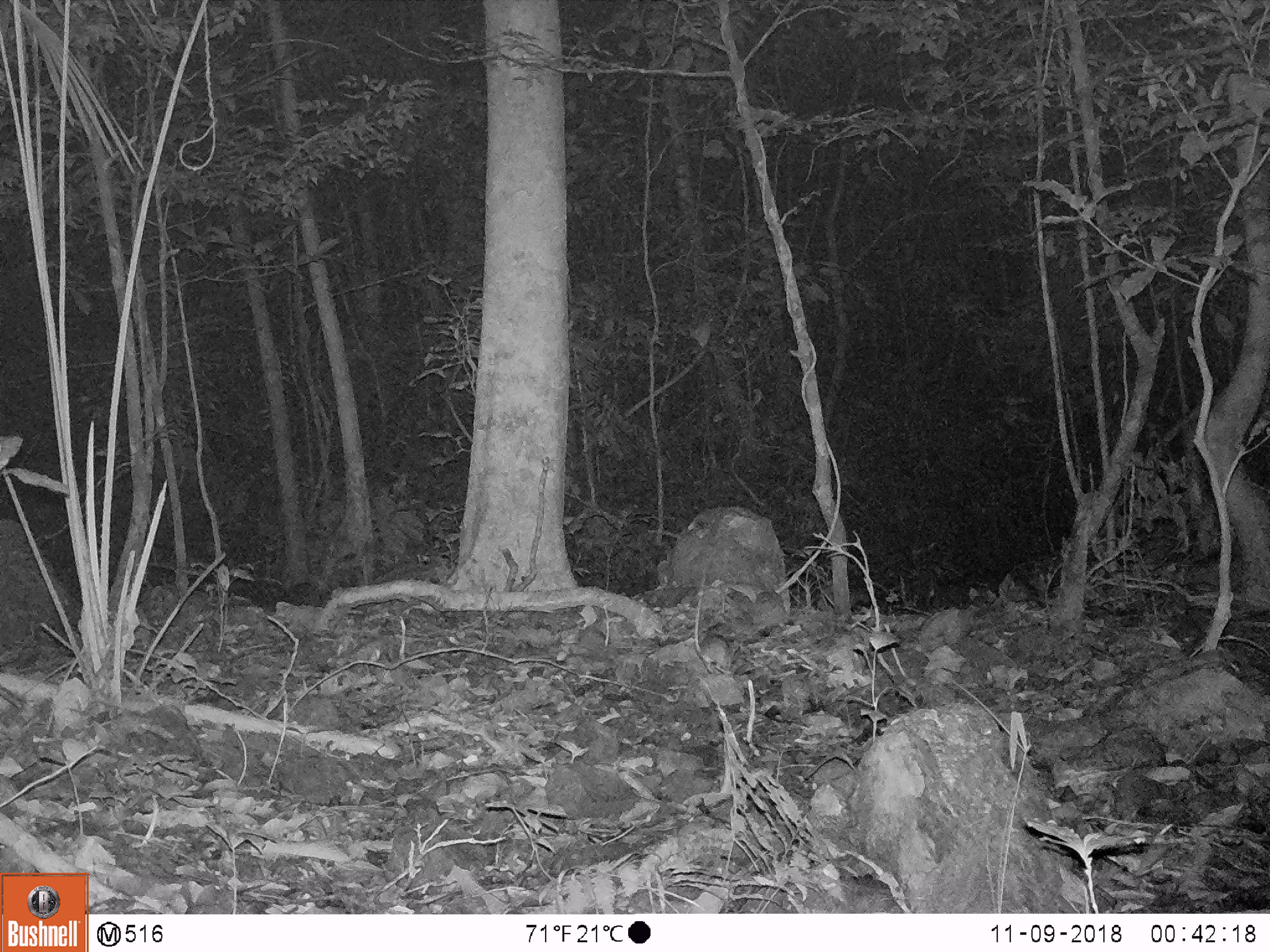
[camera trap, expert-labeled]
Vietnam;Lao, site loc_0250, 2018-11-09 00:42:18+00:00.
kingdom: Animalia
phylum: Chordata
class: Mammalia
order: Rodentia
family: Muridae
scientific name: Muridae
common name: old-world mice and rats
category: unidentified murid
Unidentified murid (old-world mice and rats) (Muridae). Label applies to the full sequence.